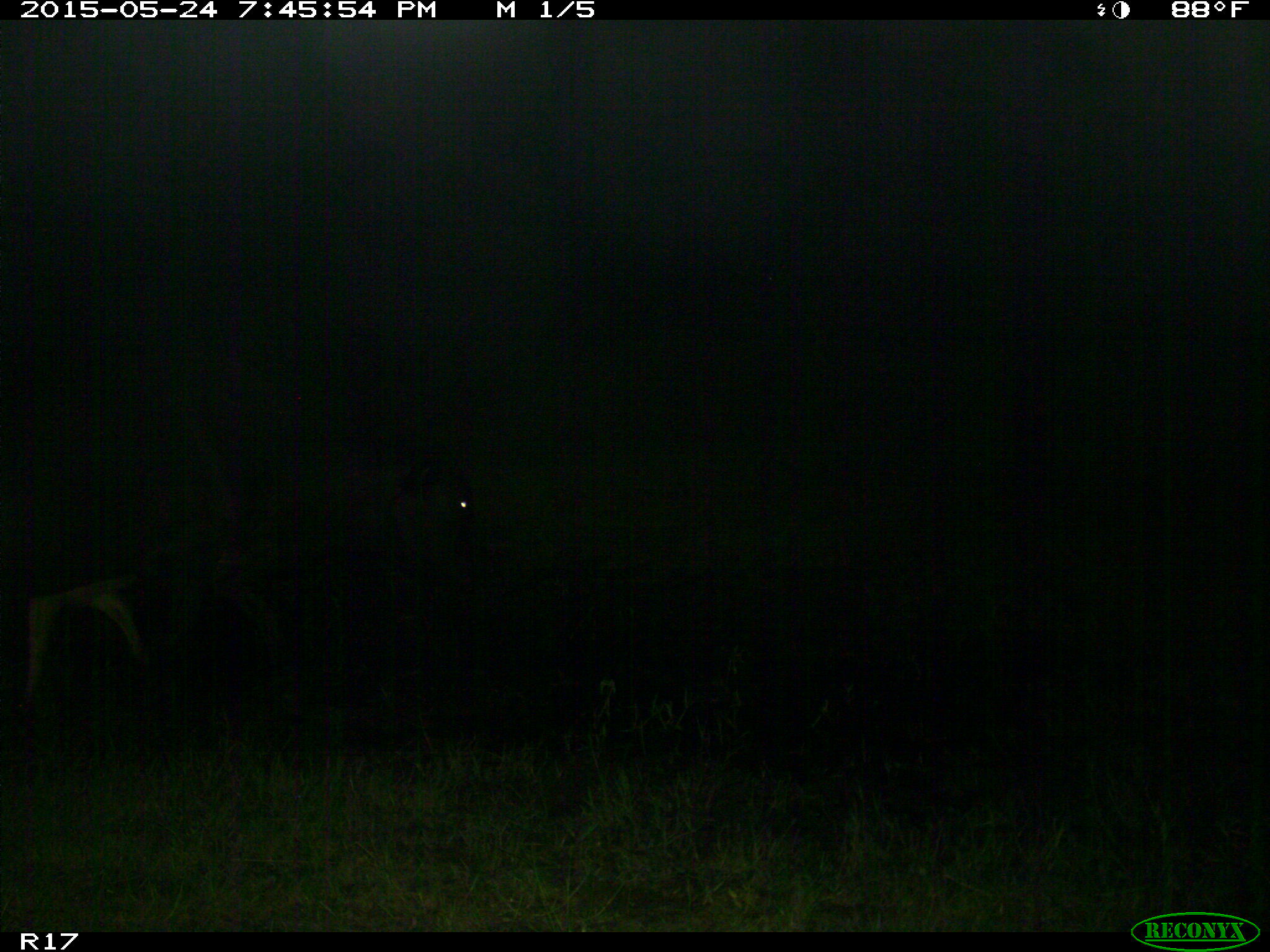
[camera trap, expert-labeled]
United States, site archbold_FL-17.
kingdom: Animalia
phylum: Chordata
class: Mammalia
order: Artiodactyla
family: Bovidae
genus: Bos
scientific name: Bos taurus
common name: domestic cow